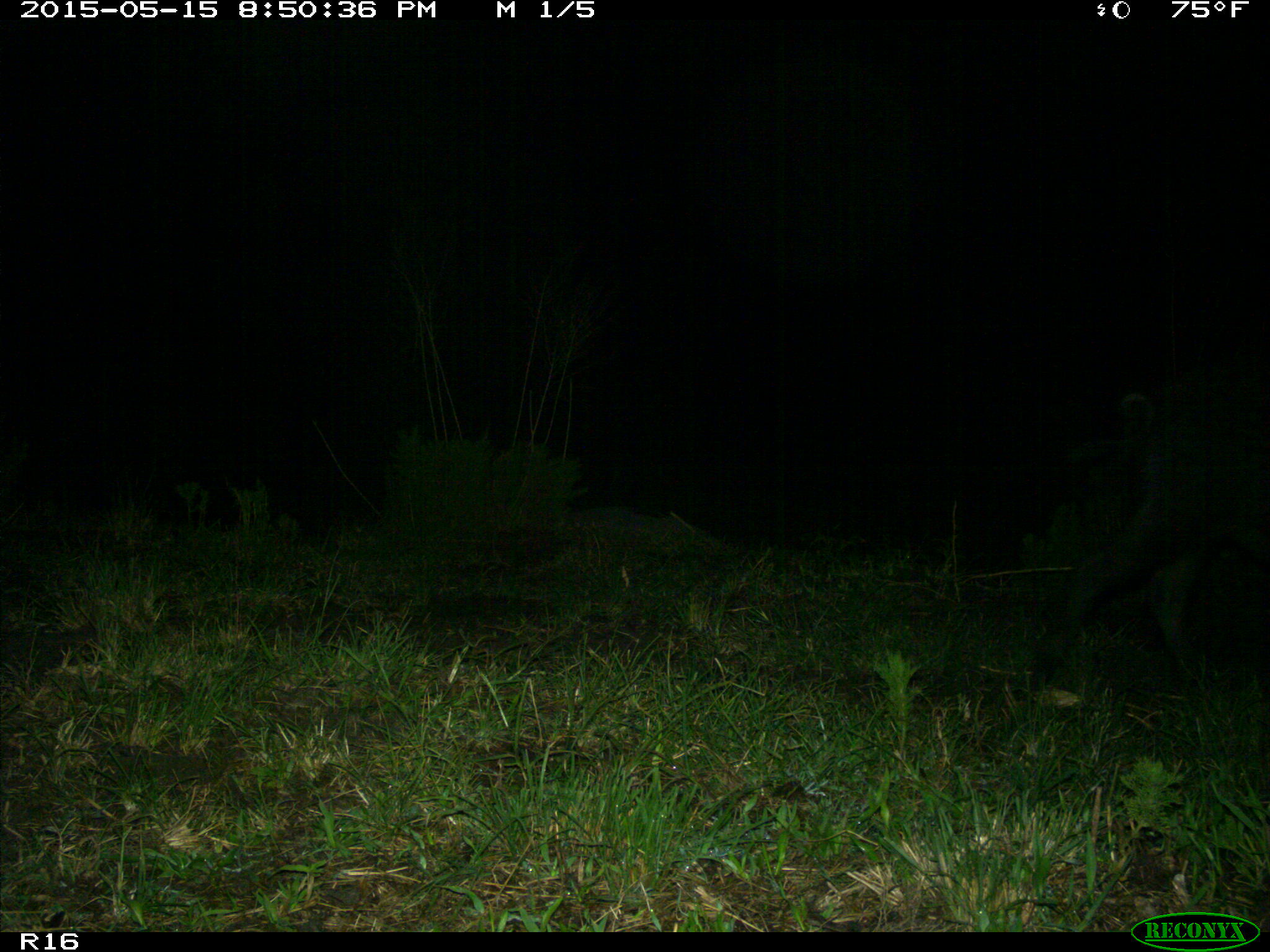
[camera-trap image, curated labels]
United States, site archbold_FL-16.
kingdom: Animalia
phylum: Chordata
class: Mammalia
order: Artiodactyla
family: Suidae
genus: Sus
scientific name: Sus scrofa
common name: wild boar